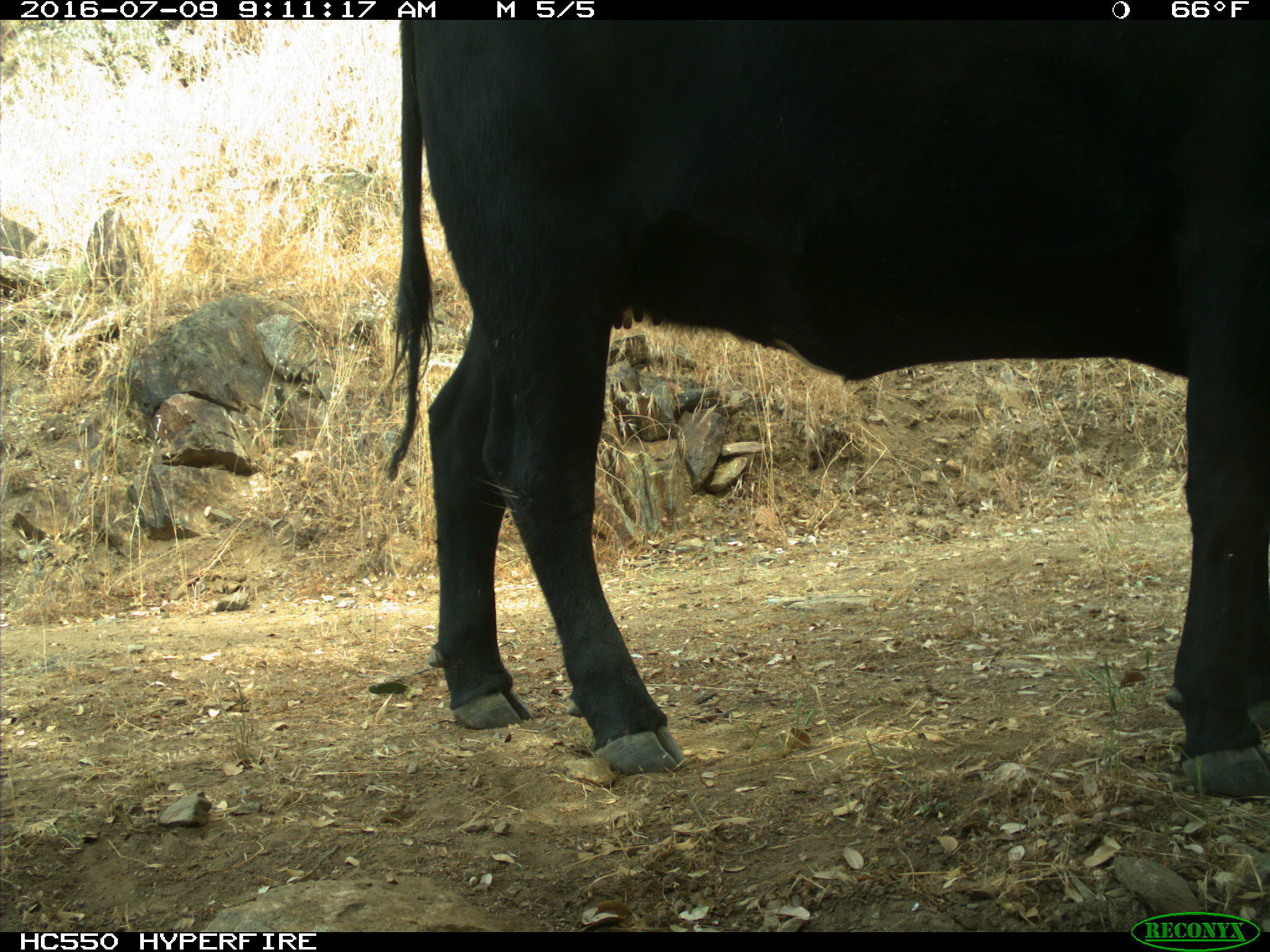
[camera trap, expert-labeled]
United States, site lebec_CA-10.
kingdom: Animalia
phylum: Chordata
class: Mammalia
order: Artiodactyla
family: Bovidae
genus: Bos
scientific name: Bos taurus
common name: domestic cow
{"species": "Bos taurus (domestic cow)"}